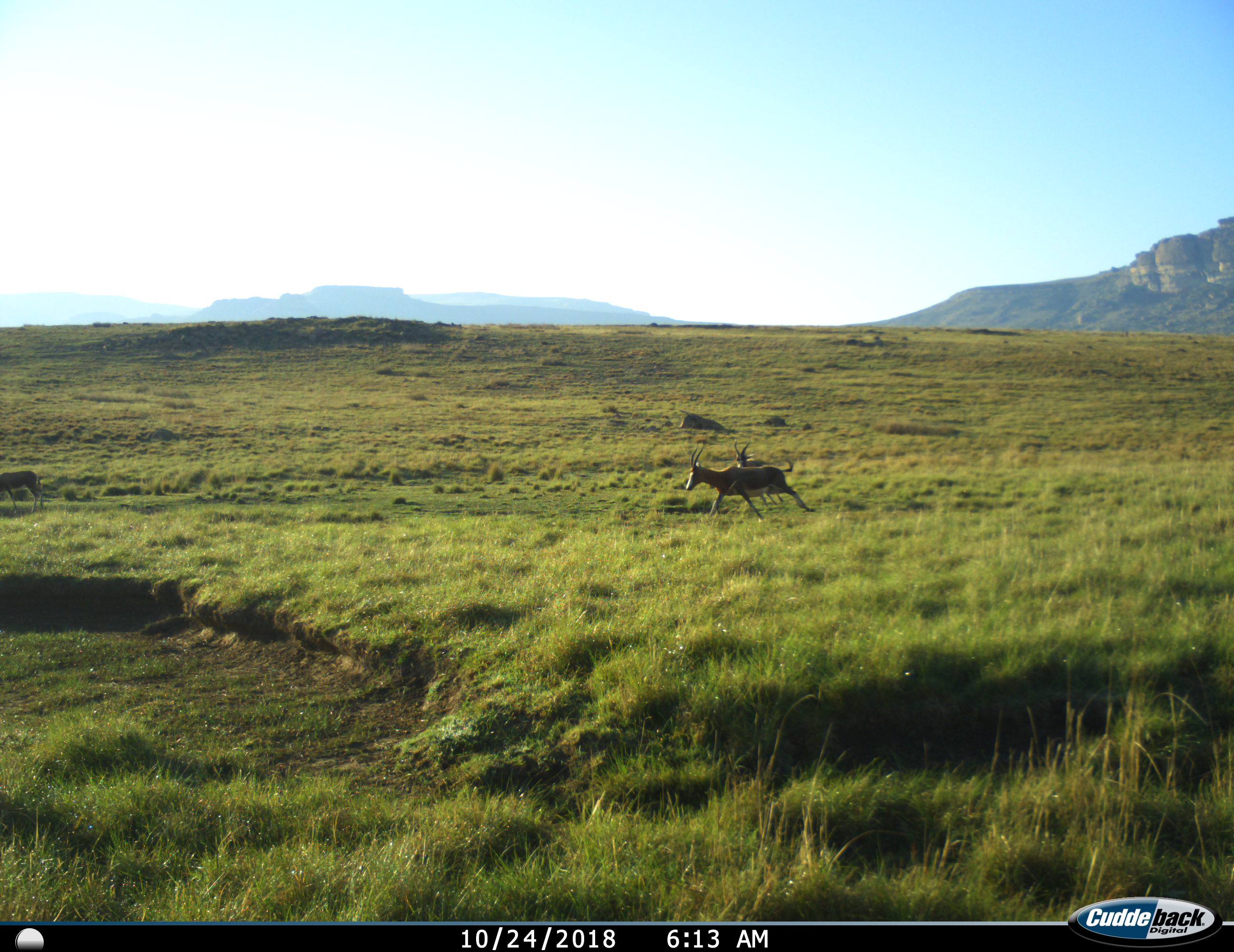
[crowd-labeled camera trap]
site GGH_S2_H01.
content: unidentified animal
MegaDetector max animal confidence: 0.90